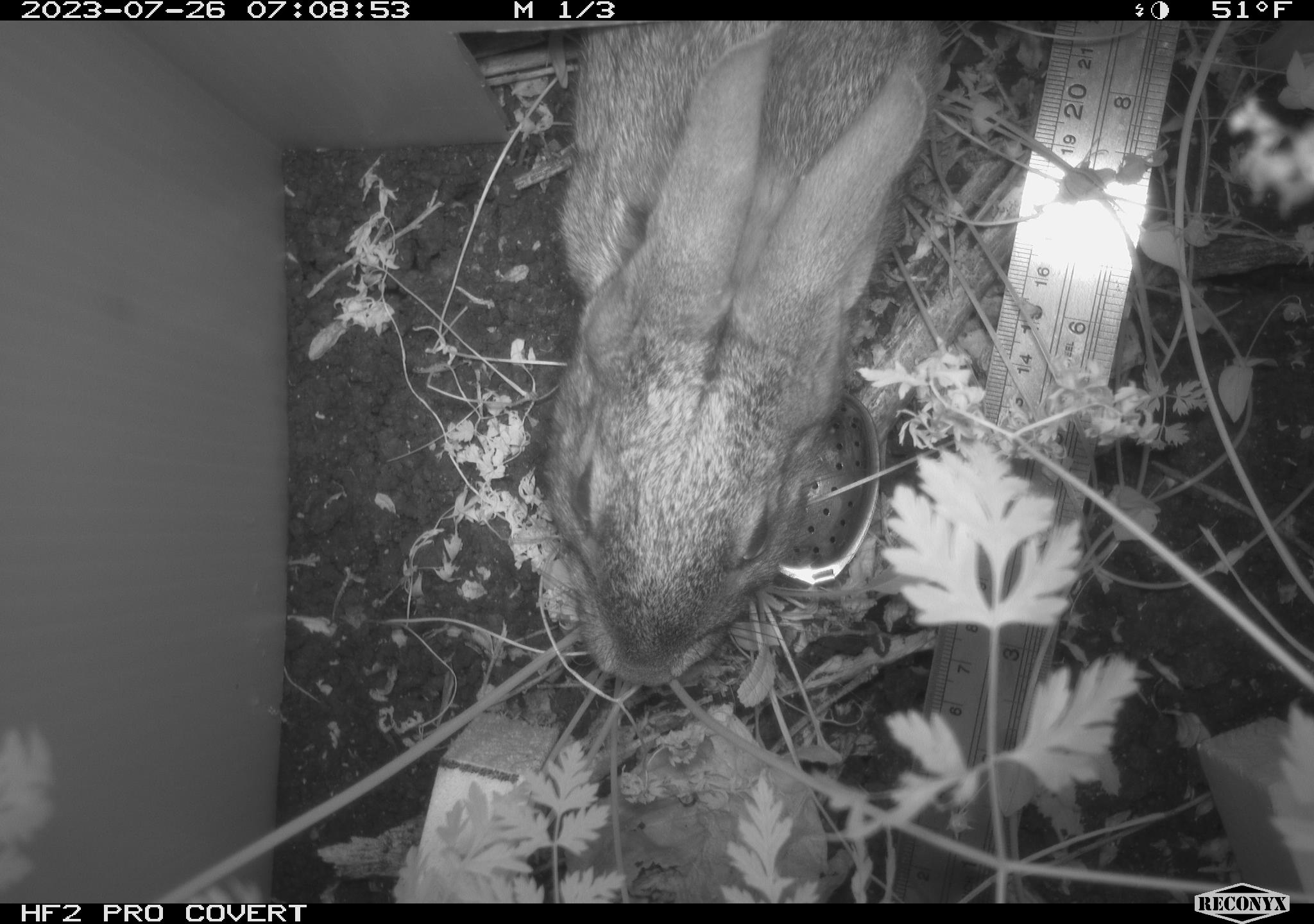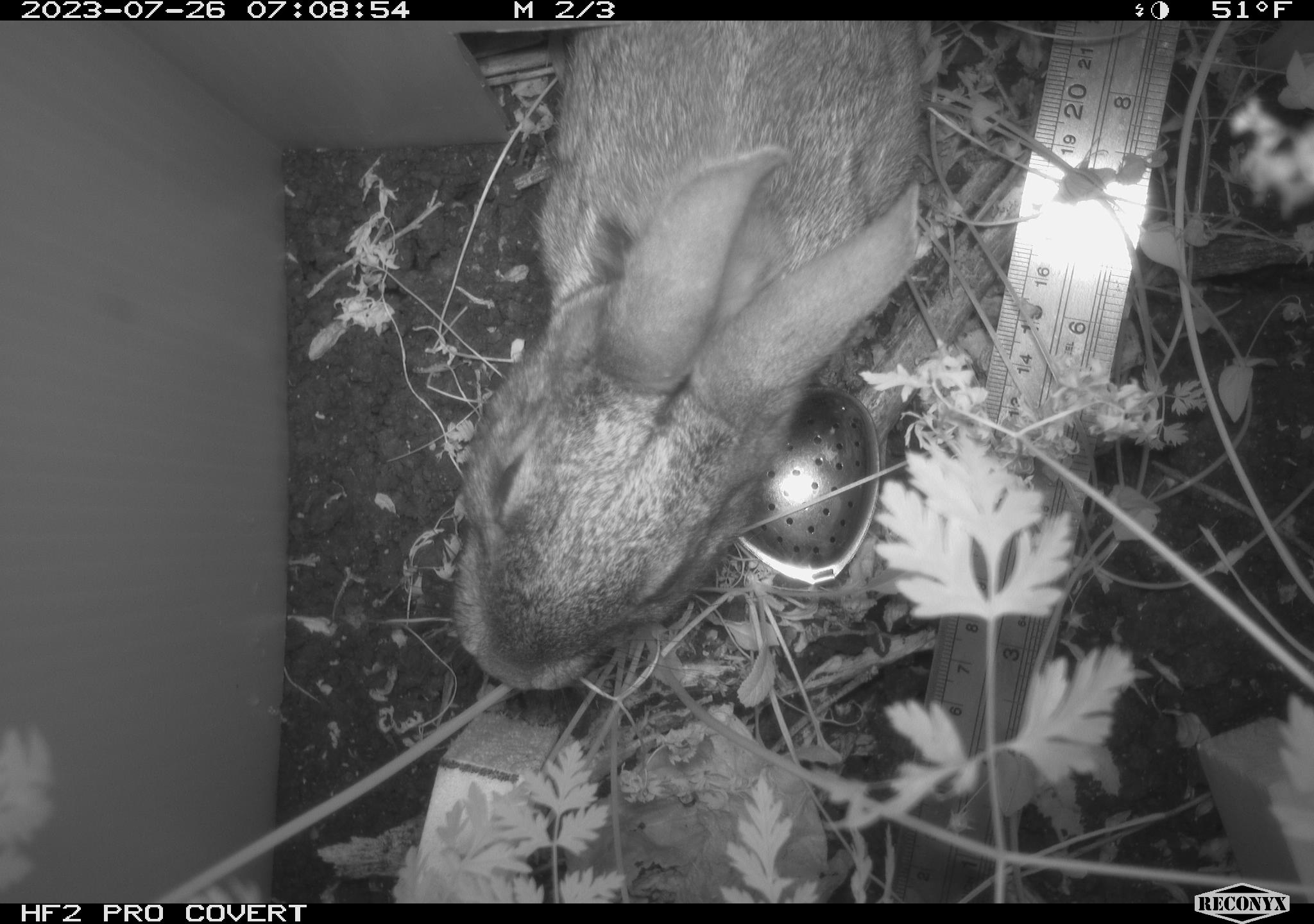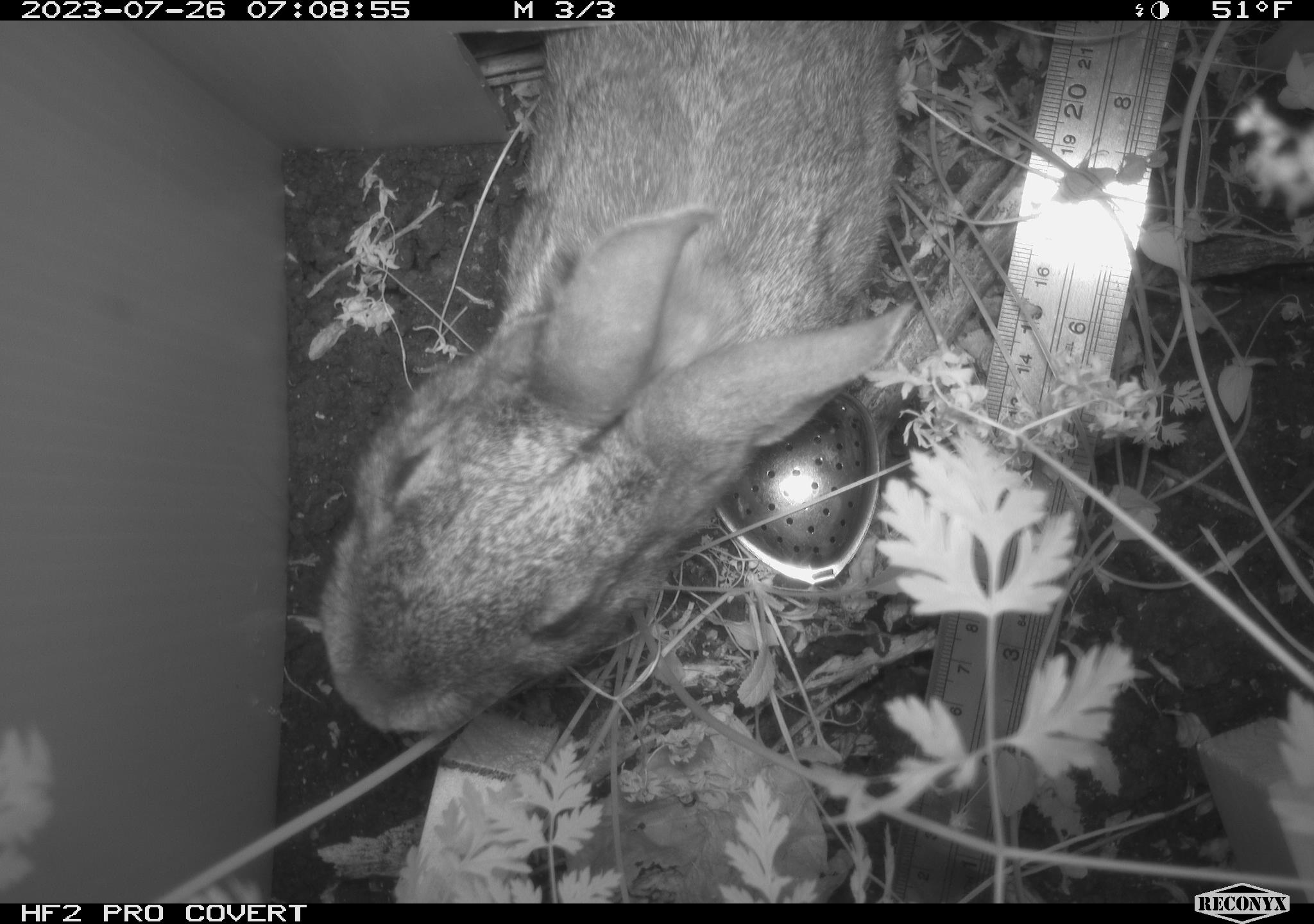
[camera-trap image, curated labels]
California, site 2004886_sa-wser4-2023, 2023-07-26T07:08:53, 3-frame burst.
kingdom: Animalia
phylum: Chordata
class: Mammalia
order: Lagomorpha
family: Leporidae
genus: Sylvilagus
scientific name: Sylvilagus bachmani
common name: brush rabbit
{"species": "brush rabbit (Sylvilagus bachmani)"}